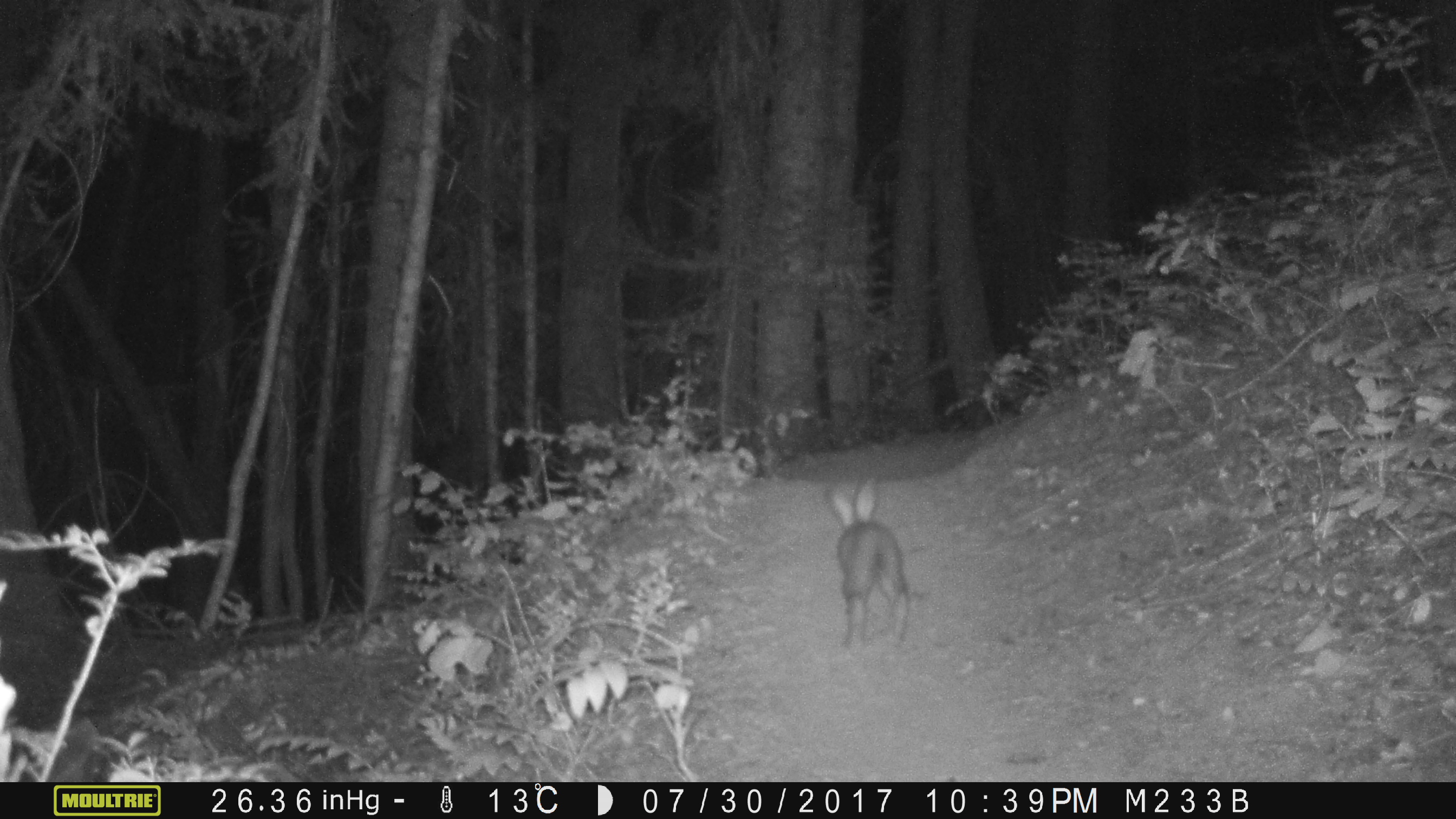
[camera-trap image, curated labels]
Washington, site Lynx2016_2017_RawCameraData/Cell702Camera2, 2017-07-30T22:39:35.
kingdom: Animalia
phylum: Chordata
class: Mammalia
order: Lagomorpha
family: Leporidae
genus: Lepus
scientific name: Lepus americanus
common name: snowshoe hare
Lepus americanus (snowshoe hare). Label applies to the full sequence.